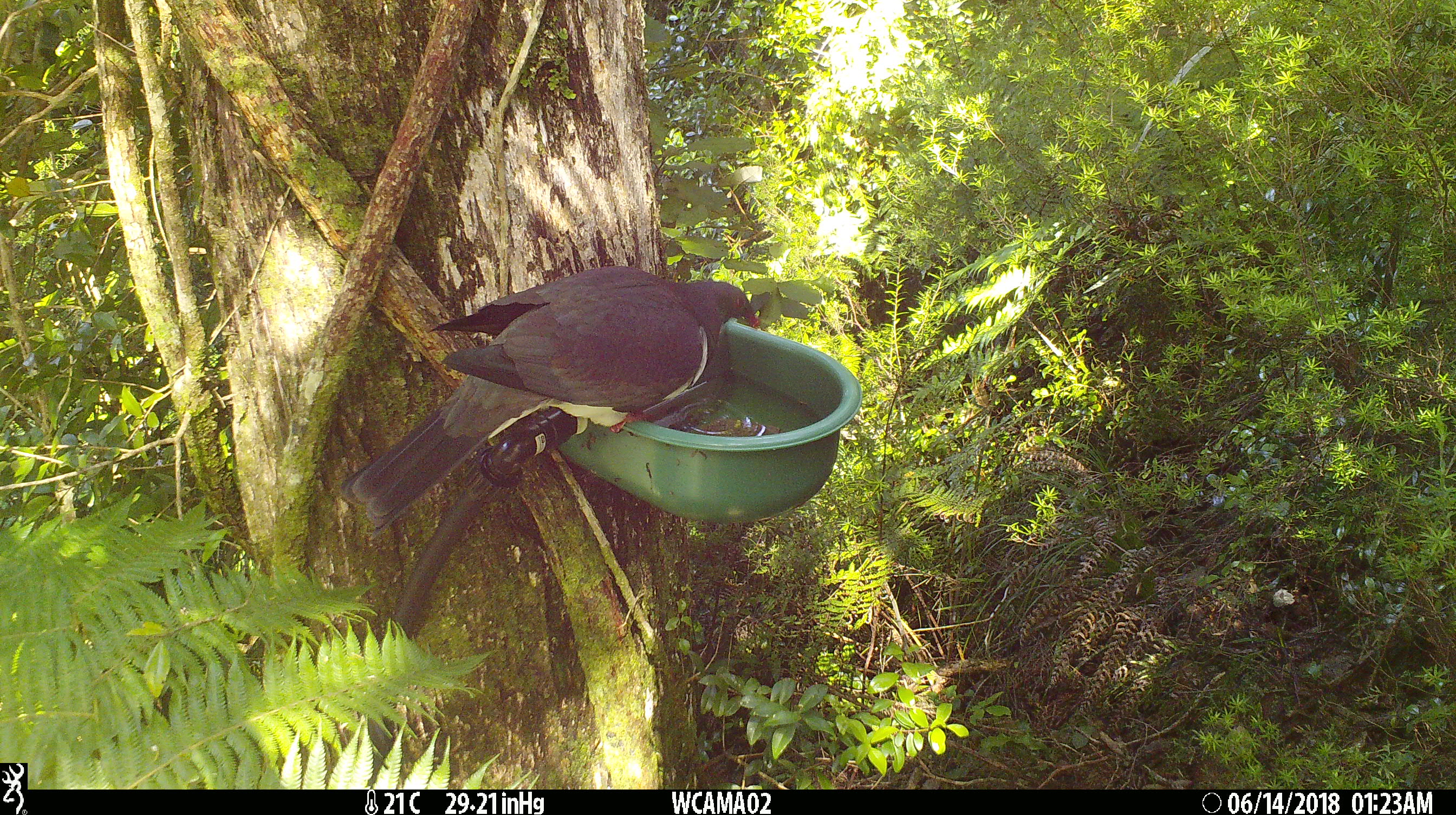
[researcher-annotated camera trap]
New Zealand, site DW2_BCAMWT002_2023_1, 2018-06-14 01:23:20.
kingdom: Animalia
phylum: Chordata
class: Aves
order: Columbiformes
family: Columbidae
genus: Hemiphaga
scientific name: Hemiphaga novaeseelandiae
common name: new zealand pigeon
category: kereru